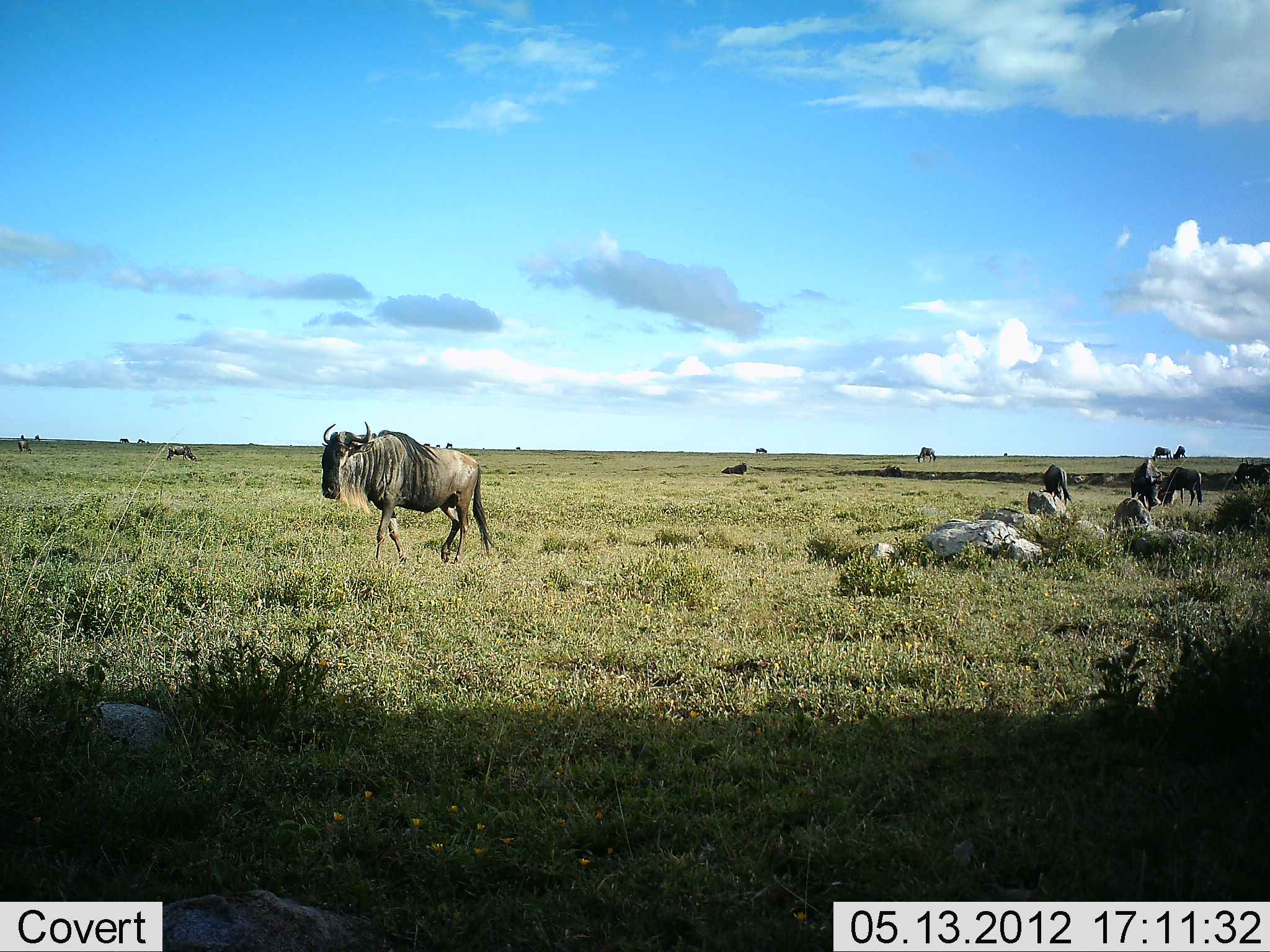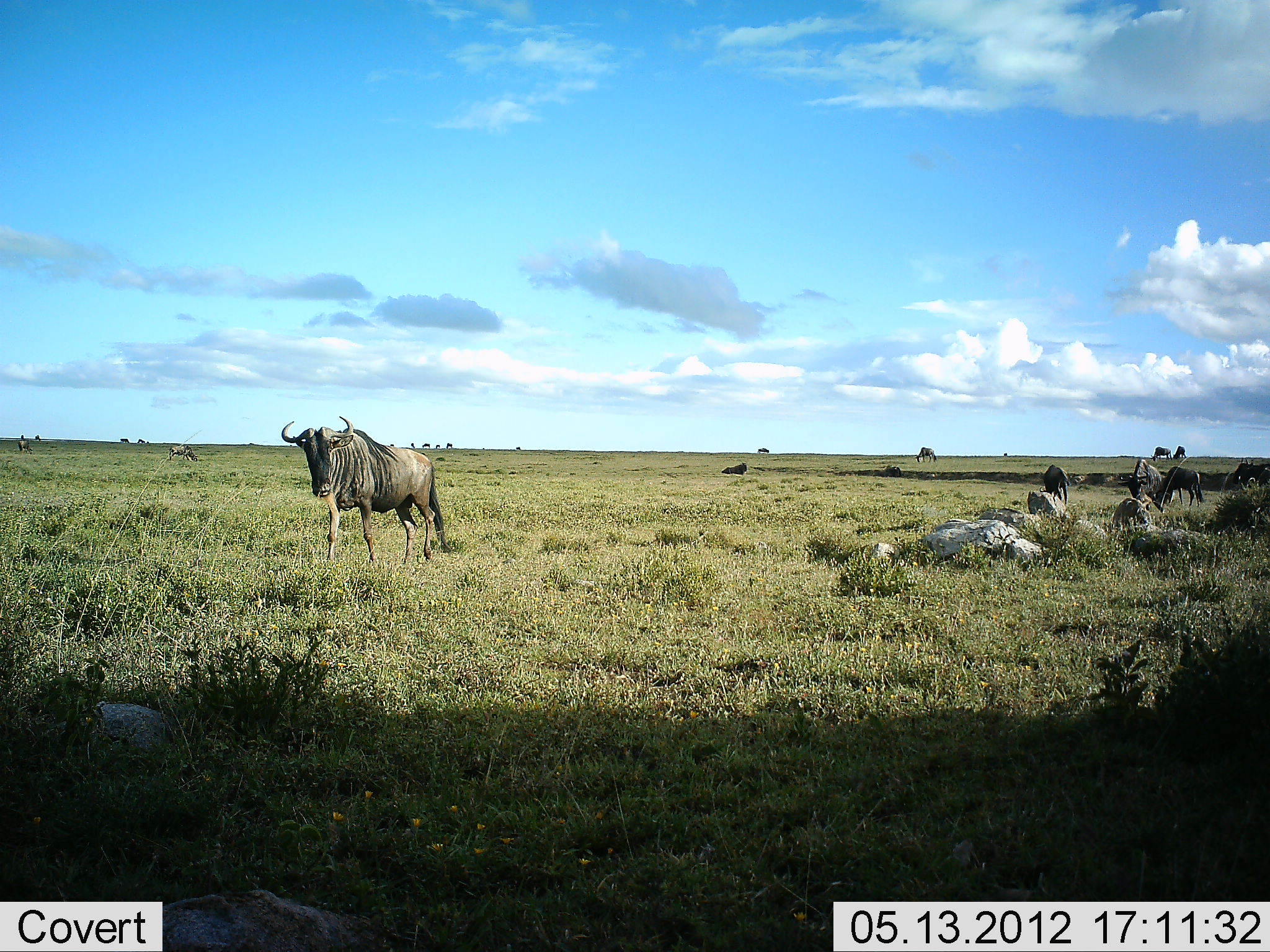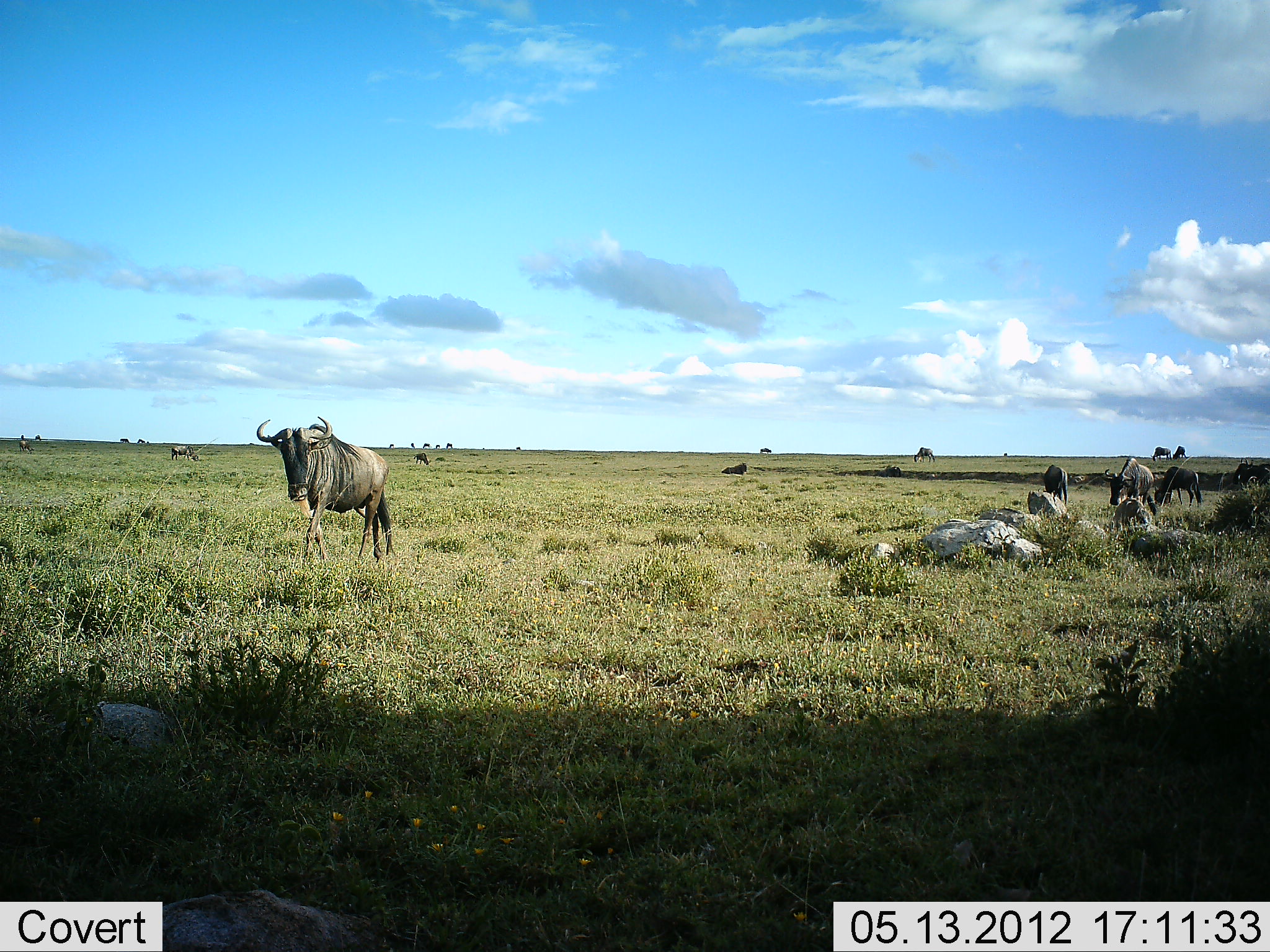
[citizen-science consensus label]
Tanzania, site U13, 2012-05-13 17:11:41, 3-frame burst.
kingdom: Animalia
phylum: Chordata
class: Mammalia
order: Artiodactyla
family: Bovidae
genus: Connochaetes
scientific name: Connochaetes taurinus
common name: blue wildebeest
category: wildebeest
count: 11-50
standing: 60%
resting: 10%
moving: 70%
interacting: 0%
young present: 0%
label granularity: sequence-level